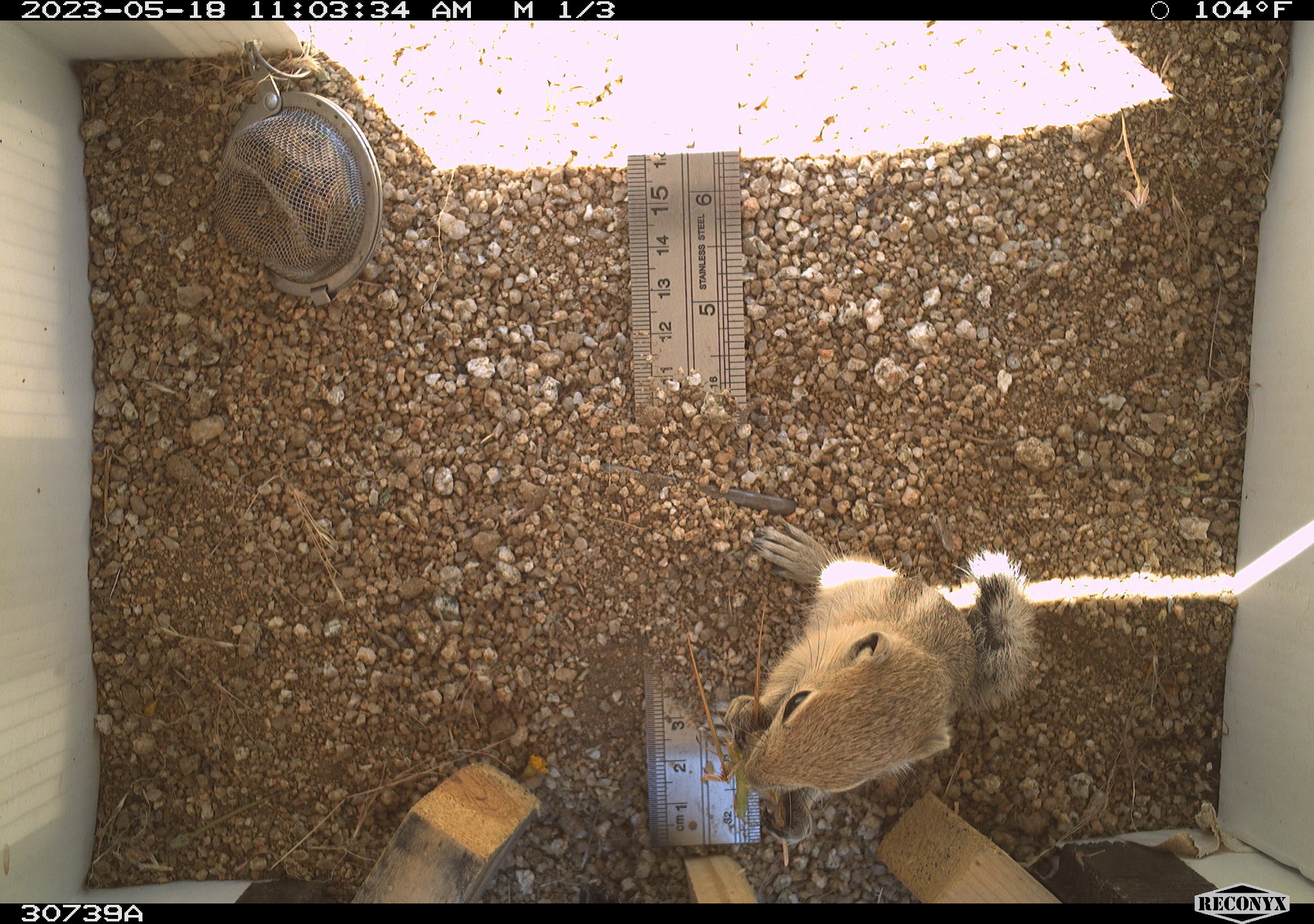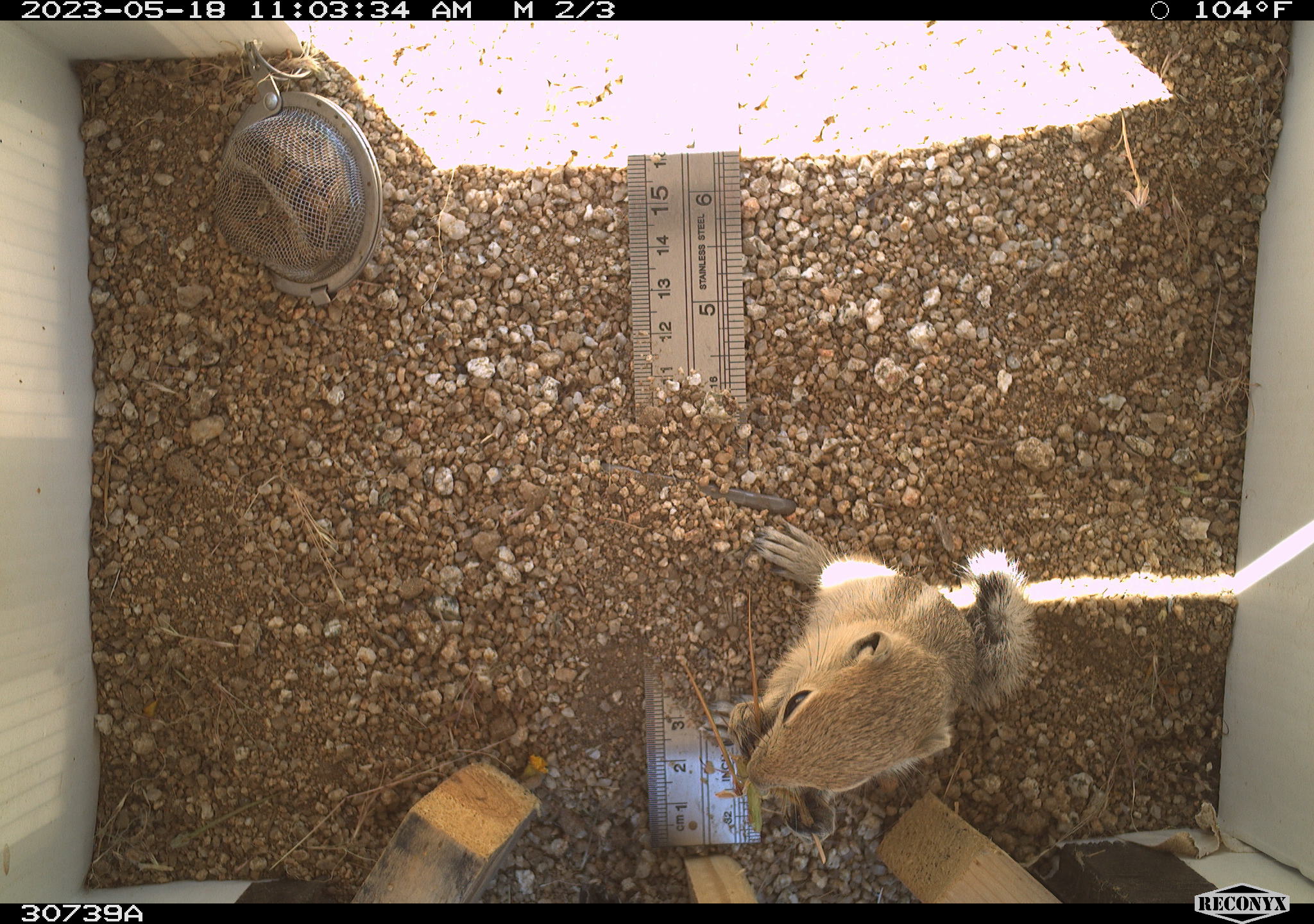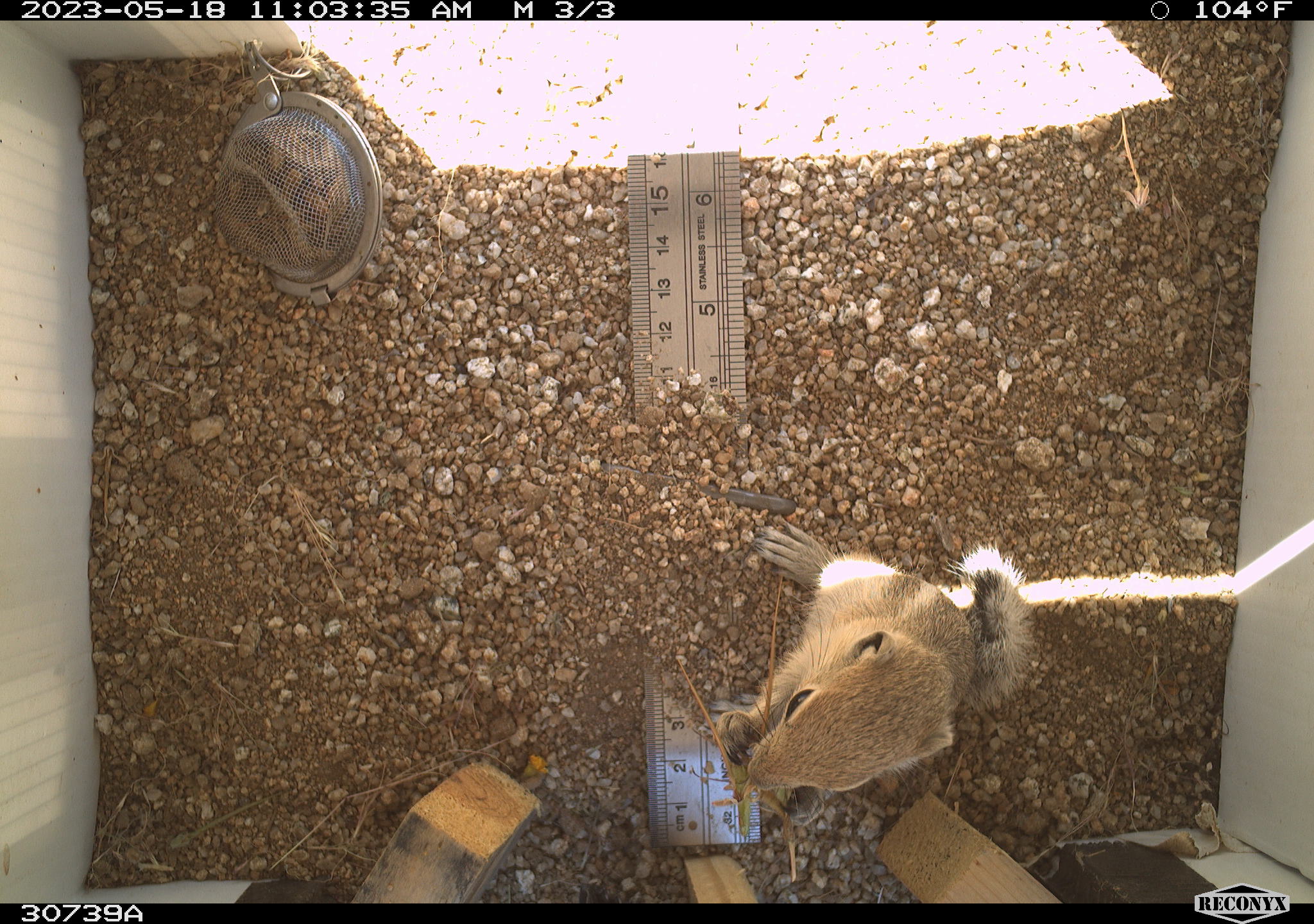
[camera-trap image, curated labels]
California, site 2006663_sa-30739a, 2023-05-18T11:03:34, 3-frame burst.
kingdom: Animalia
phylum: Chordata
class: Mammalia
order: Rodentia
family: Sciuridae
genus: Ammospermophilus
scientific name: Ammospermophilus leucurus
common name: white-tailed antelope squirrel